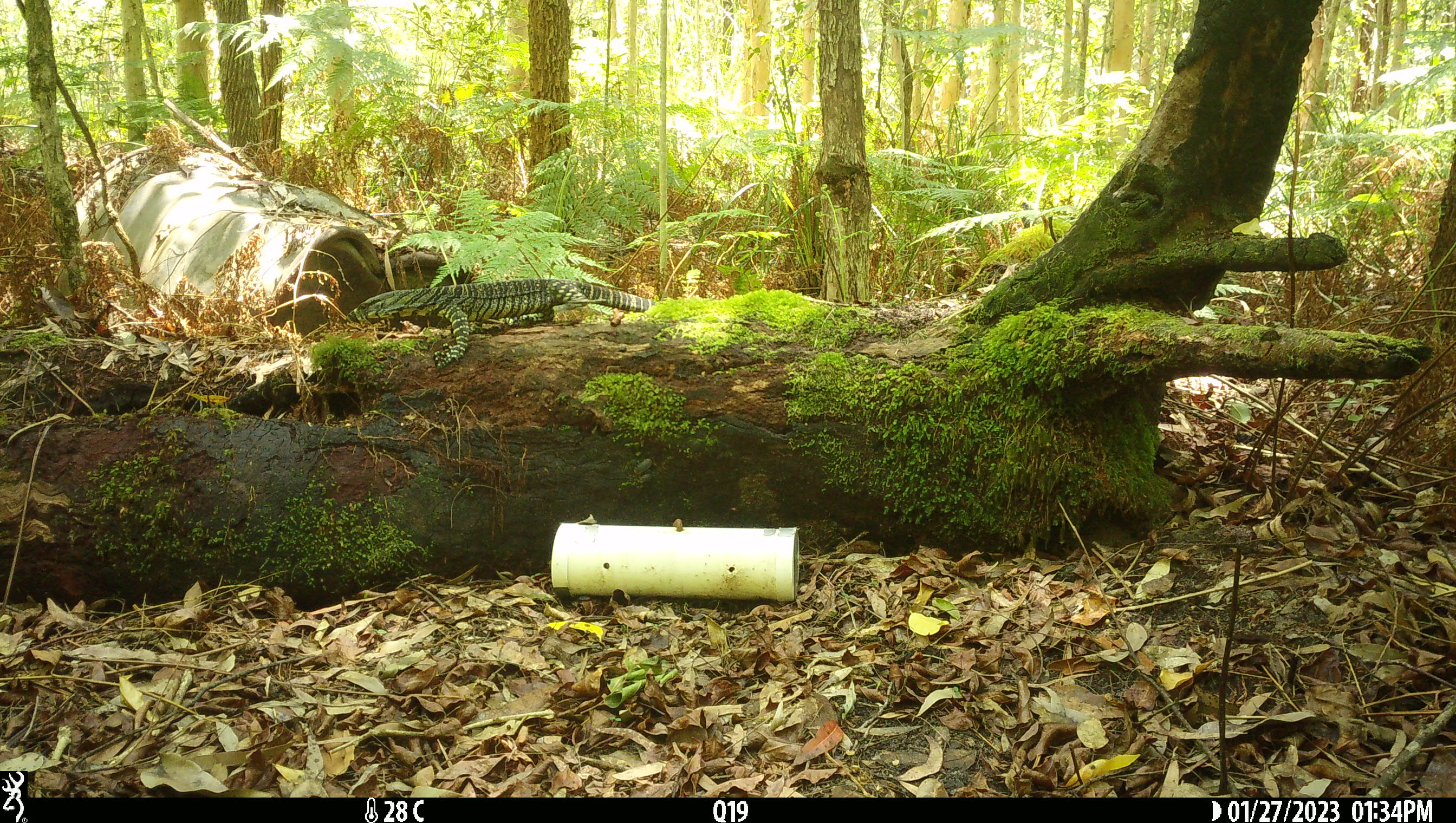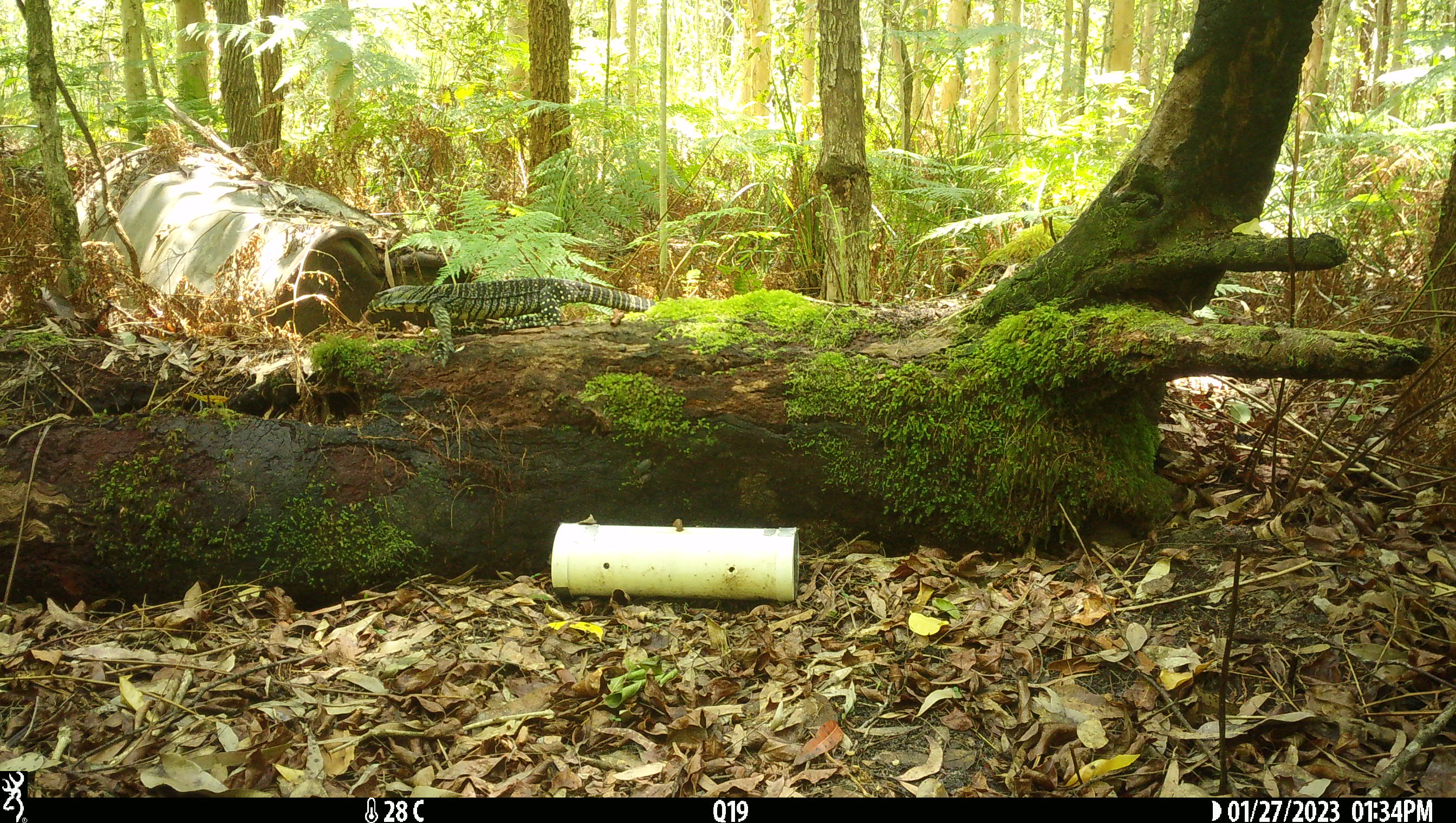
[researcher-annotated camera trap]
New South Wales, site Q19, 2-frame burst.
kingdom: Animalia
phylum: Chordata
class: Reptilia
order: Squamata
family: Varanidae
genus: Varanus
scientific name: Varanus varius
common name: lace monitor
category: goanna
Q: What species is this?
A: Goanna (lace monitor) (Varanus varius).